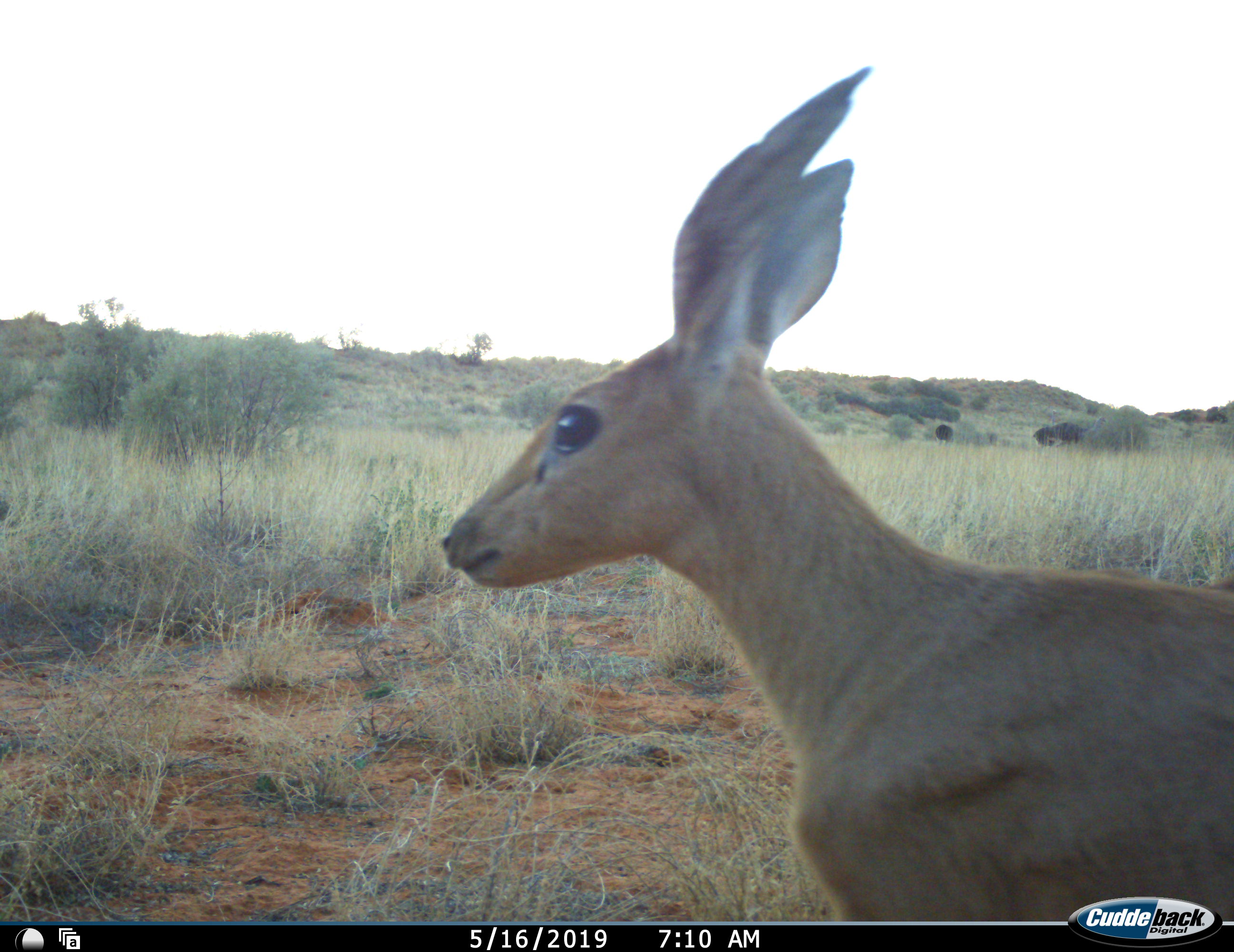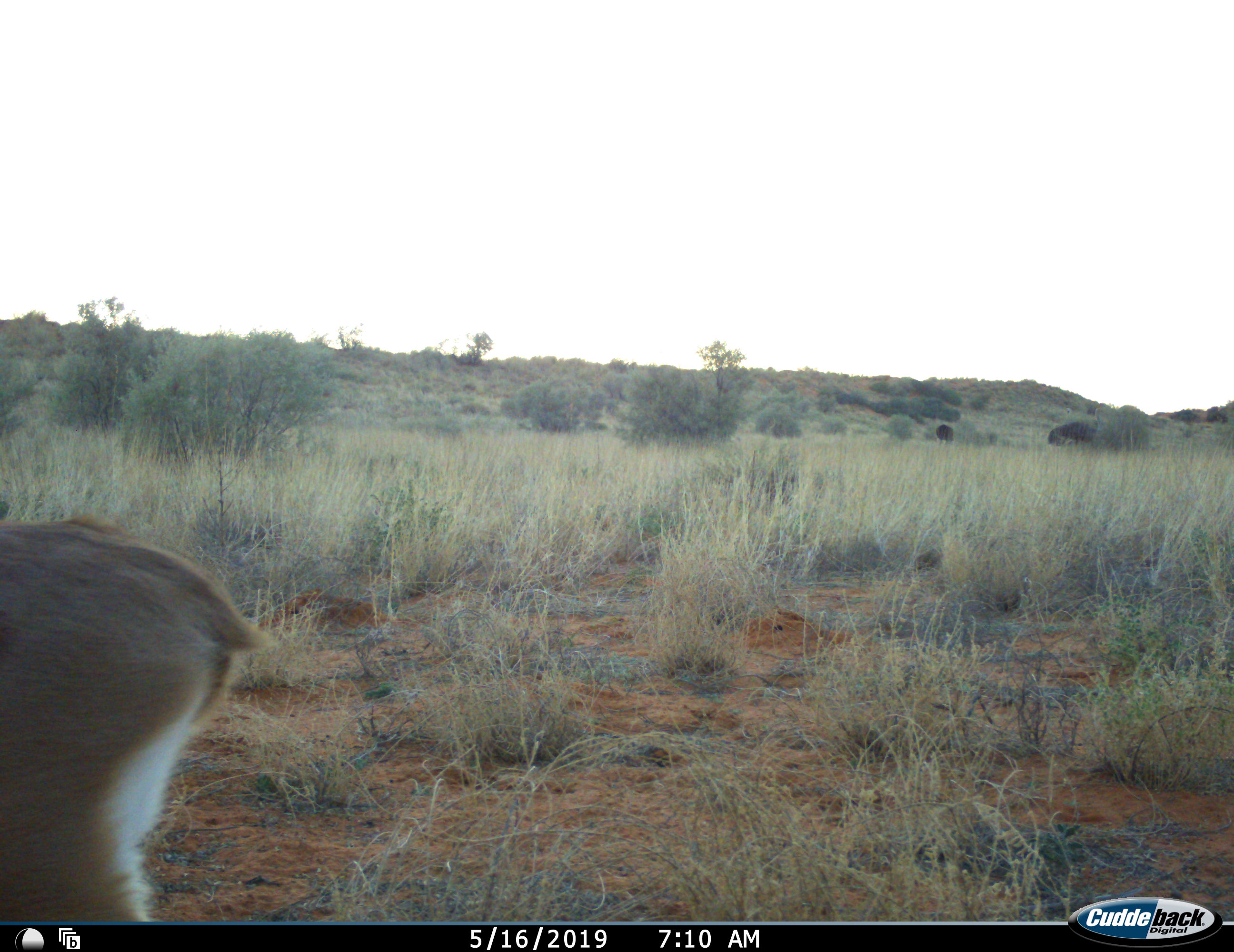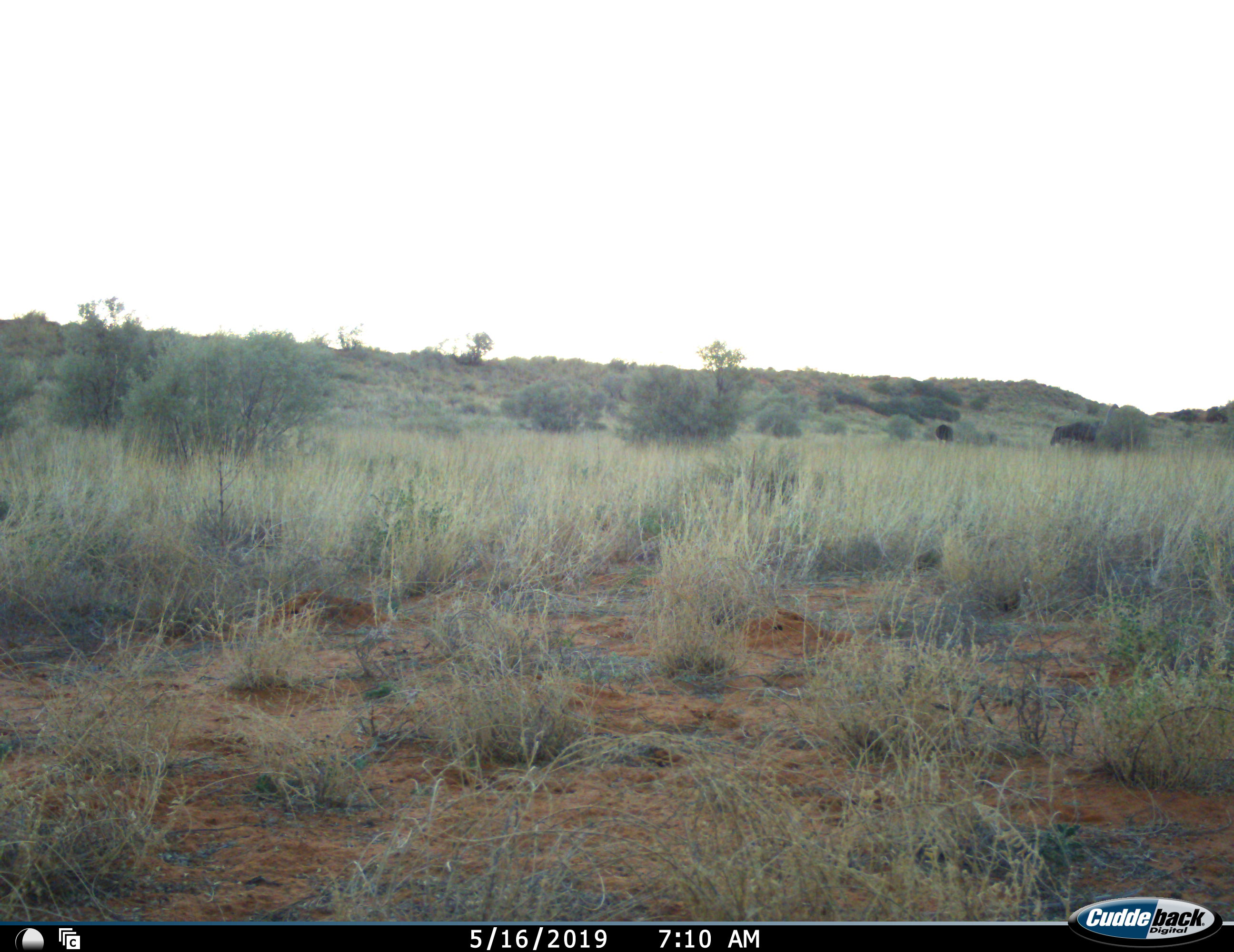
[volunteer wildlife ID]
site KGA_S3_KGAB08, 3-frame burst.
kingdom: Animalia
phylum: Chordata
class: Mammalia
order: Artiodactyla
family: Bovidae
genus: Raphicerus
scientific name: Raphicerus campestris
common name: steenbok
Steenbok (Raphicerus campestris), count 1. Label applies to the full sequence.